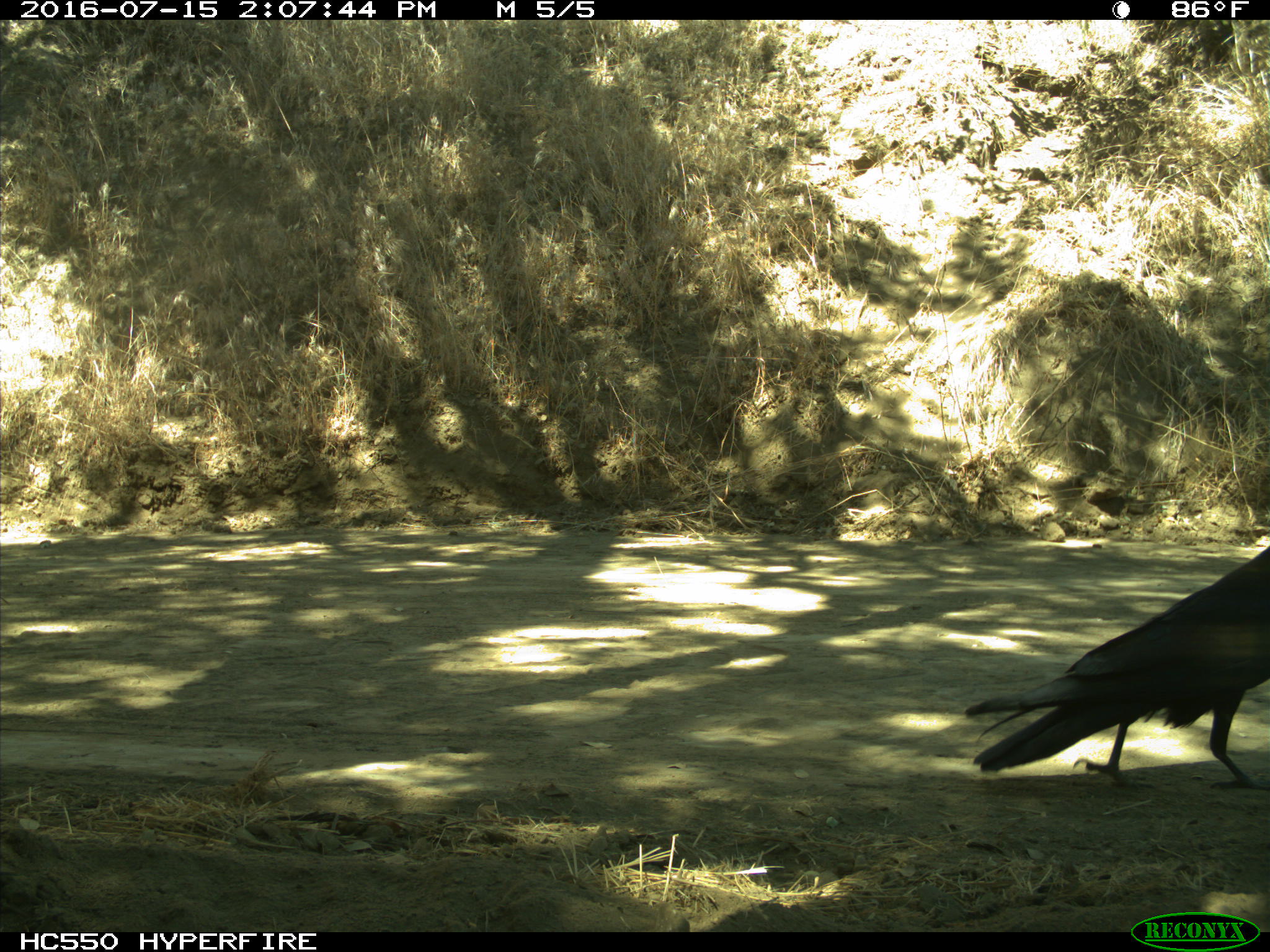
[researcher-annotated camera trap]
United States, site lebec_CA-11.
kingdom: Animalia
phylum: Chordata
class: Aves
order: Passeriformes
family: Corvidae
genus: Corvus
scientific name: Corvus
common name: crows and ravens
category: unidentified corvus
Unidentified corvus (crows and ravens) (Corvus).